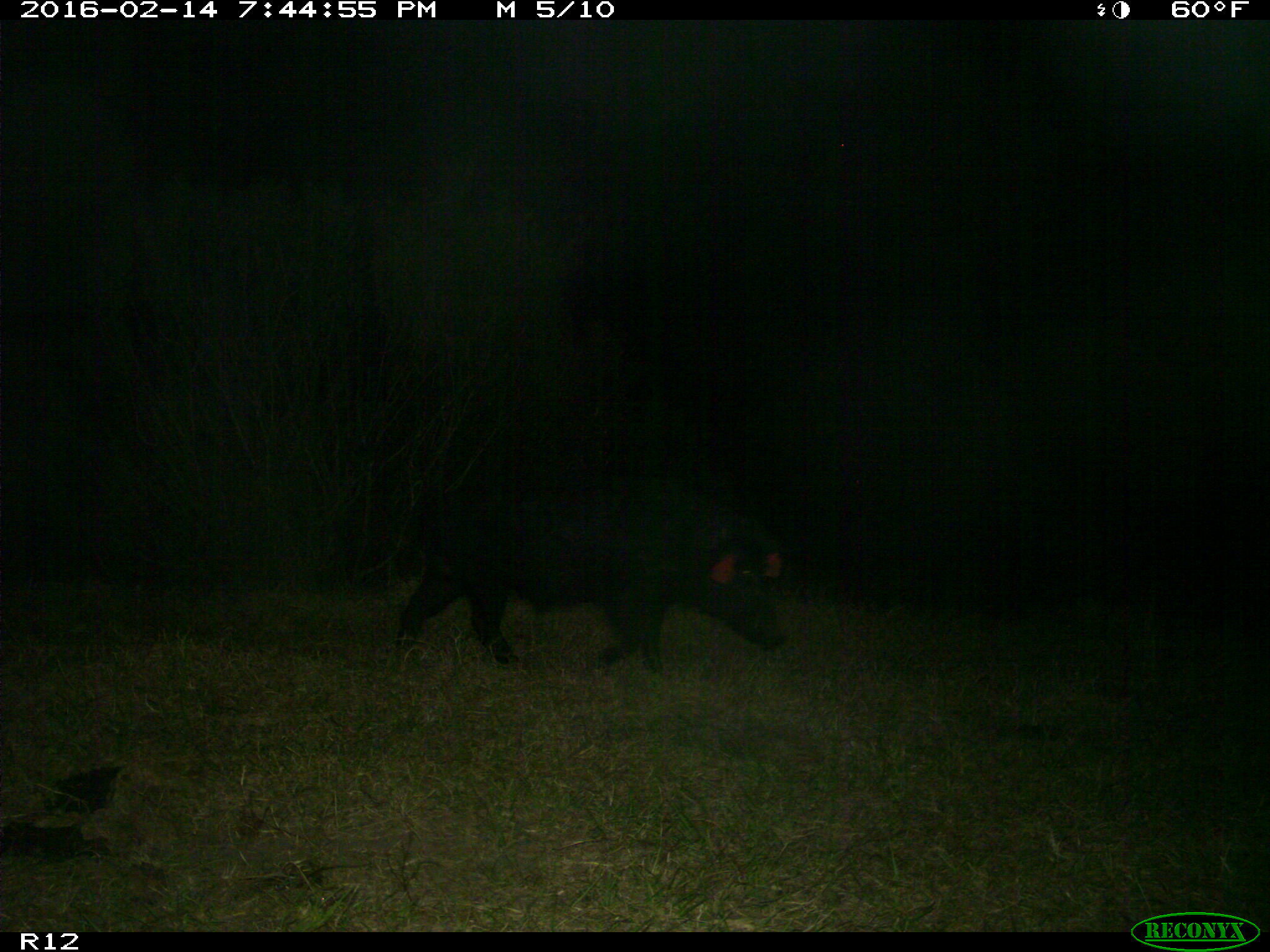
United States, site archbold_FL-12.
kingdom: Animalia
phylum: Chordata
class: Mammalia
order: Artiodactyla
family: Suidae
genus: Sus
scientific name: Sus scrofa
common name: wild boar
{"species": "Sus scrofa (wild boar)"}